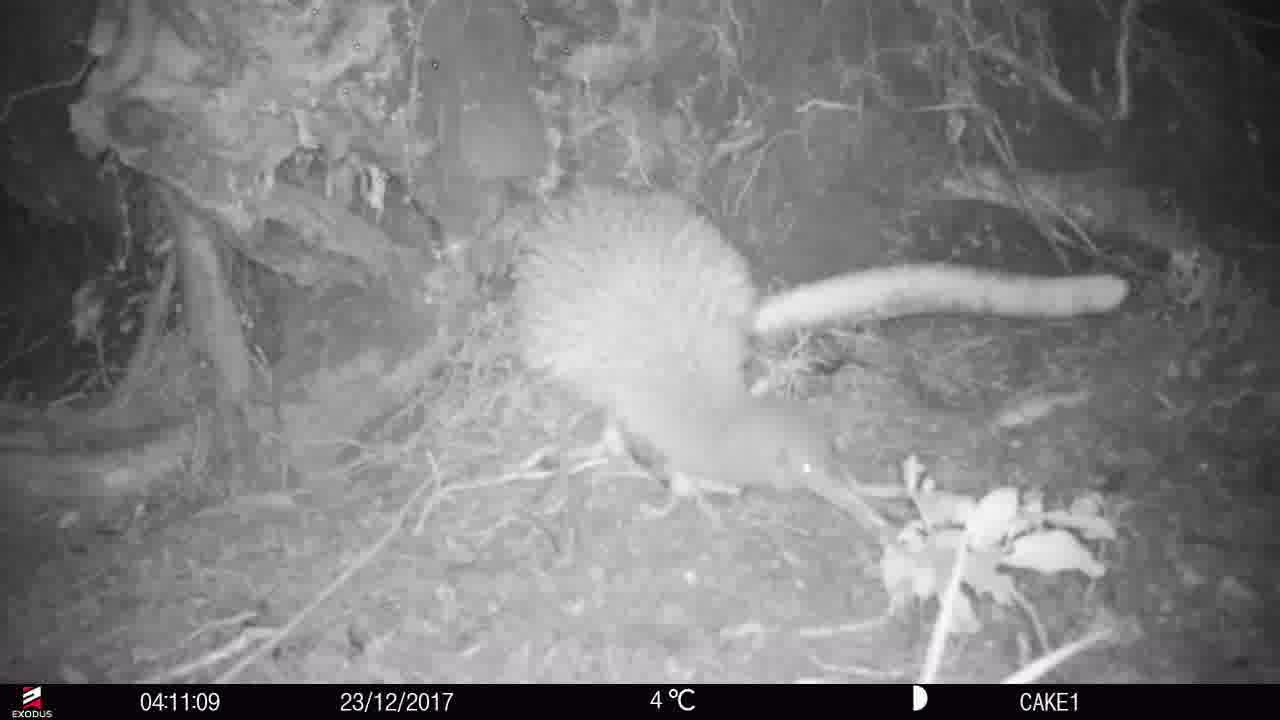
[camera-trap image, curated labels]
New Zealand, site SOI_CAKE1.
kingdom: Animalia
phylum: Chordata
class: Aves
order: Apterygiformes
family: Apterygidae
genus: Apteryx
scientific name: Apteryx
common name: kiwi